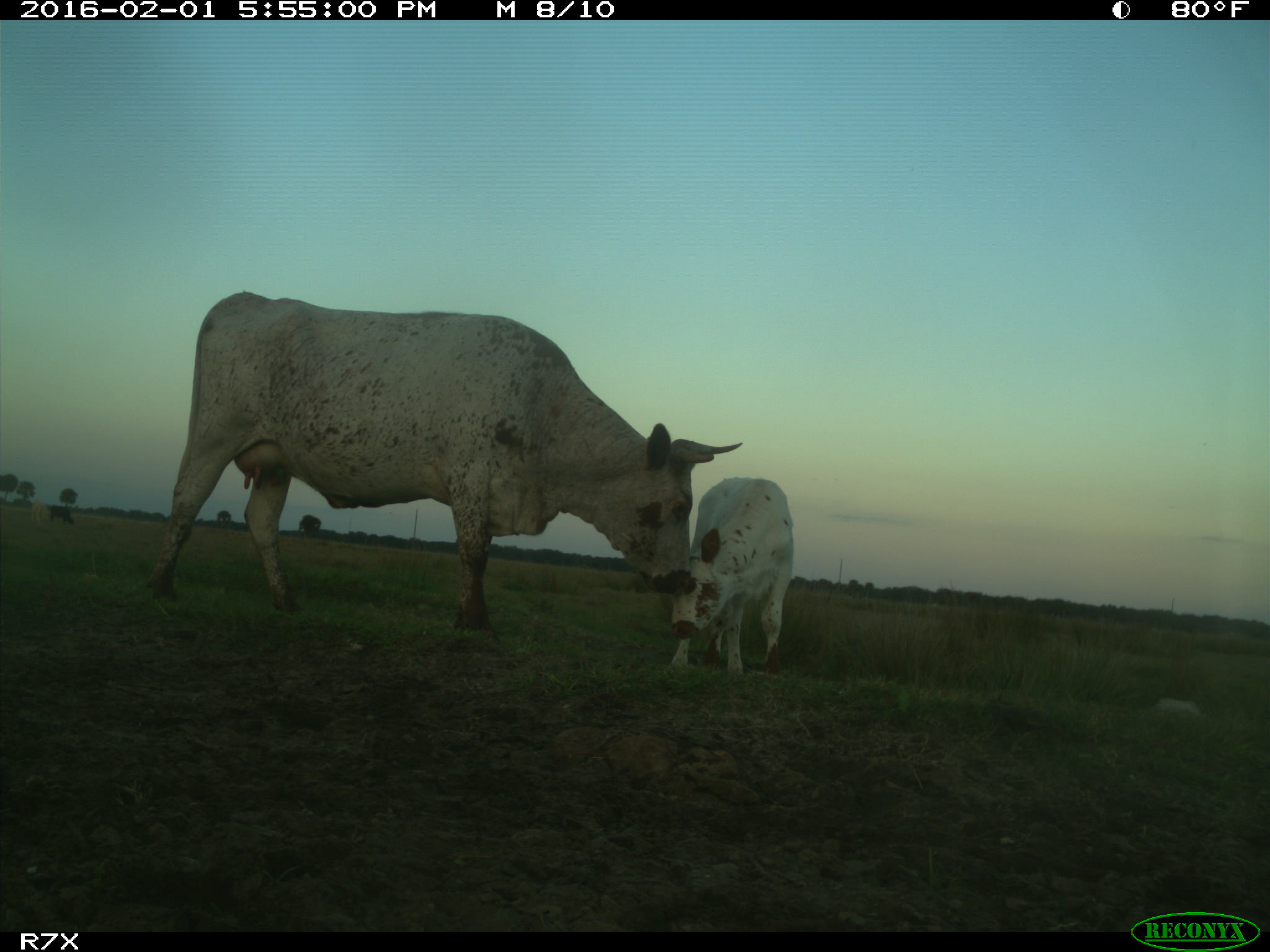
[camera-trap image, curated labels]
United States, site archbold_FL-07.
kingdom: Animalia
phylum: Chordata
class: Mammalia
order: Artiodactyla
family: Bovidae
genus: Bos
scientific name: Bos taurus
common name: domestic cow